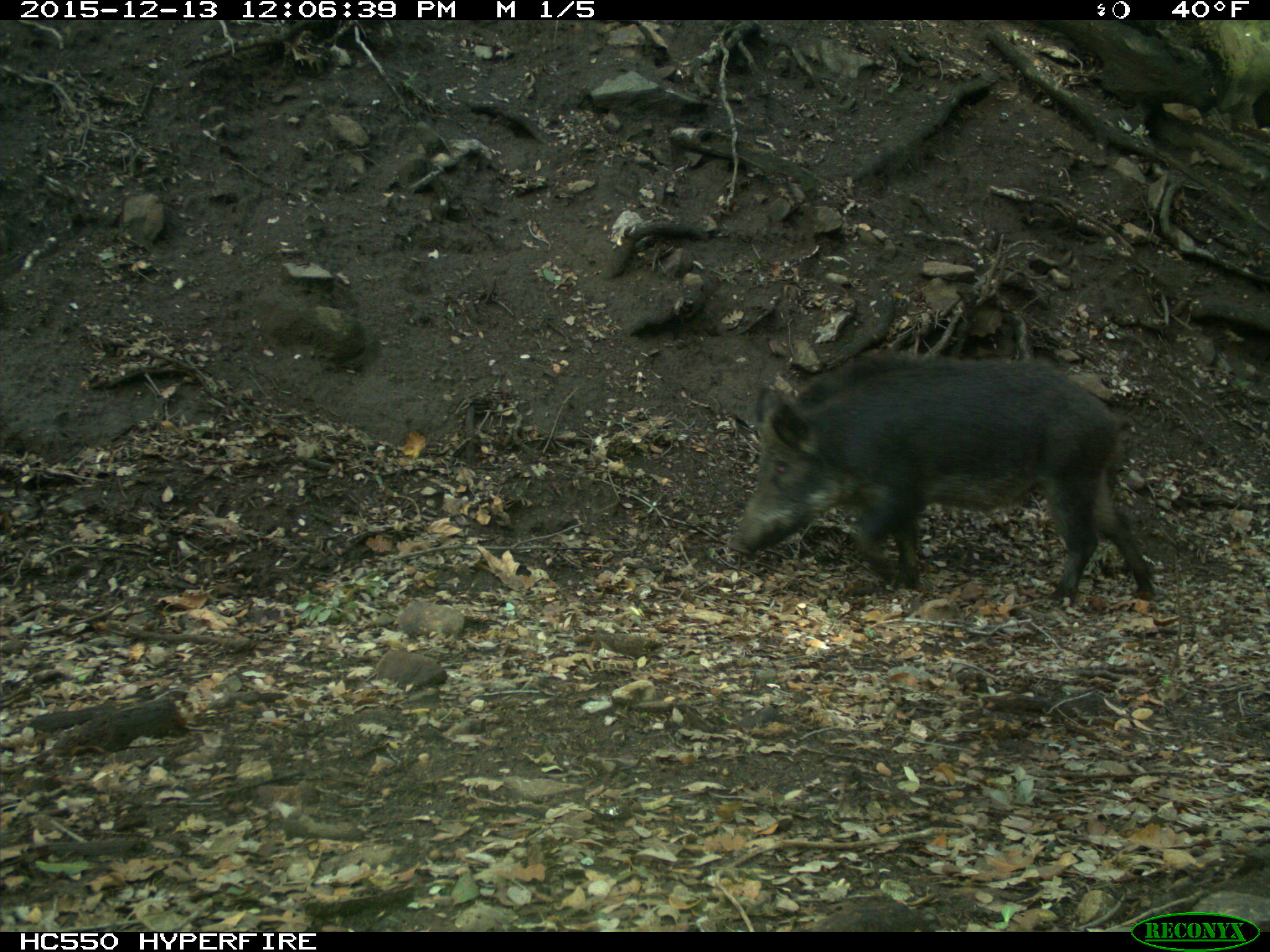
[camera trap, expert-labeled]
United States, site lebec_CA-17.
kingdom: Animalia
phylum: Chordata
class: Mammalia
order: Artiodactyla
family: Suidae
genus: Sus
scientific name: Sus scrofa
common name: wild boar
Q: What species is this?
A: Sus scrofa (wild boar).